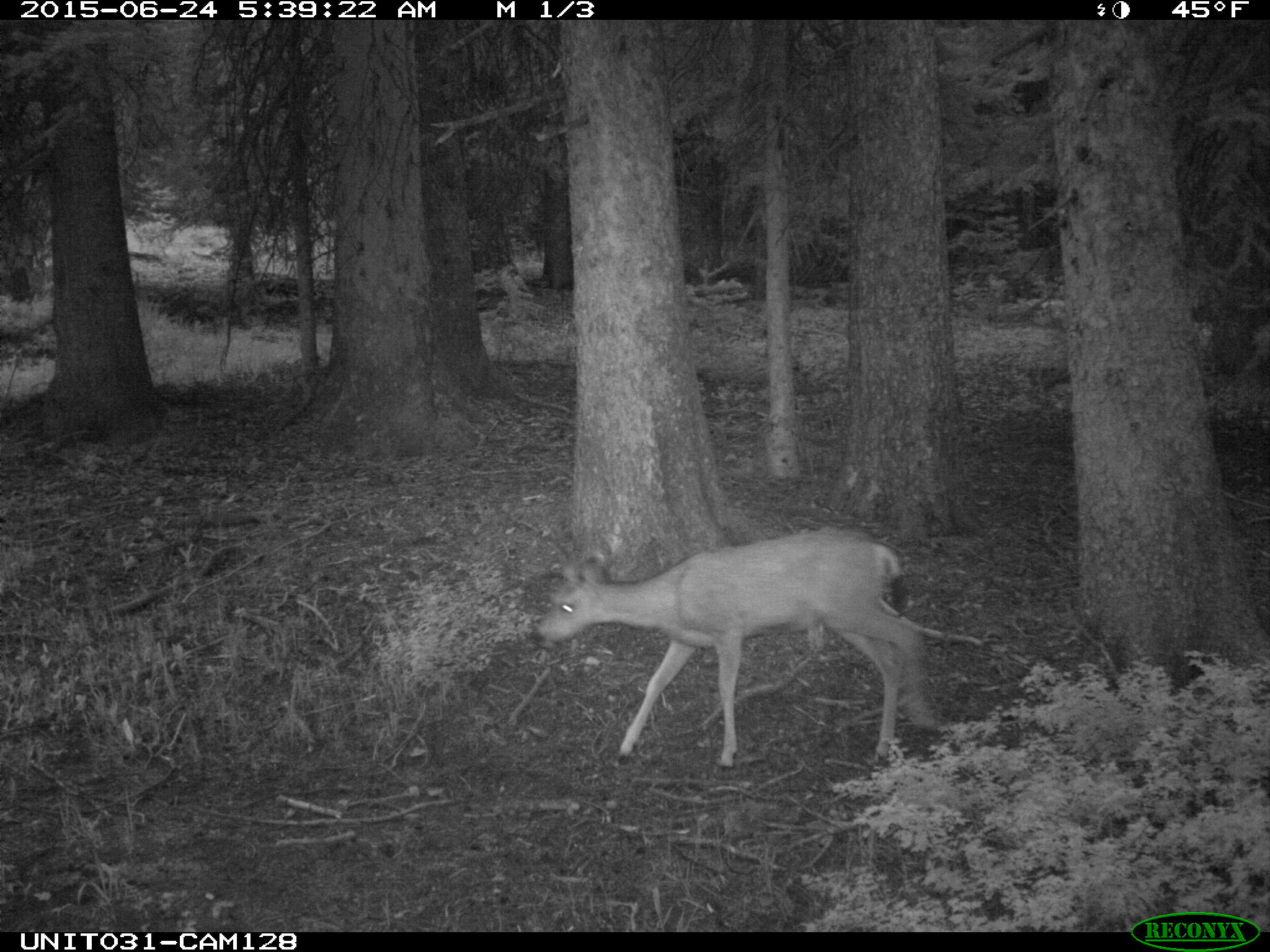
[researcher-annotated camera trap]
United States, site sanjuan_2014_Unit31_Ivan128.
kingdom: Animalia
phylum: Chordata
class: Mammalia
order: Artiodactyla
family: Cervidae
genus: Odocoileus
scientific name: Odocoileus hemionus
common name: mule deer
Odocoileus hemionus (mule deer).